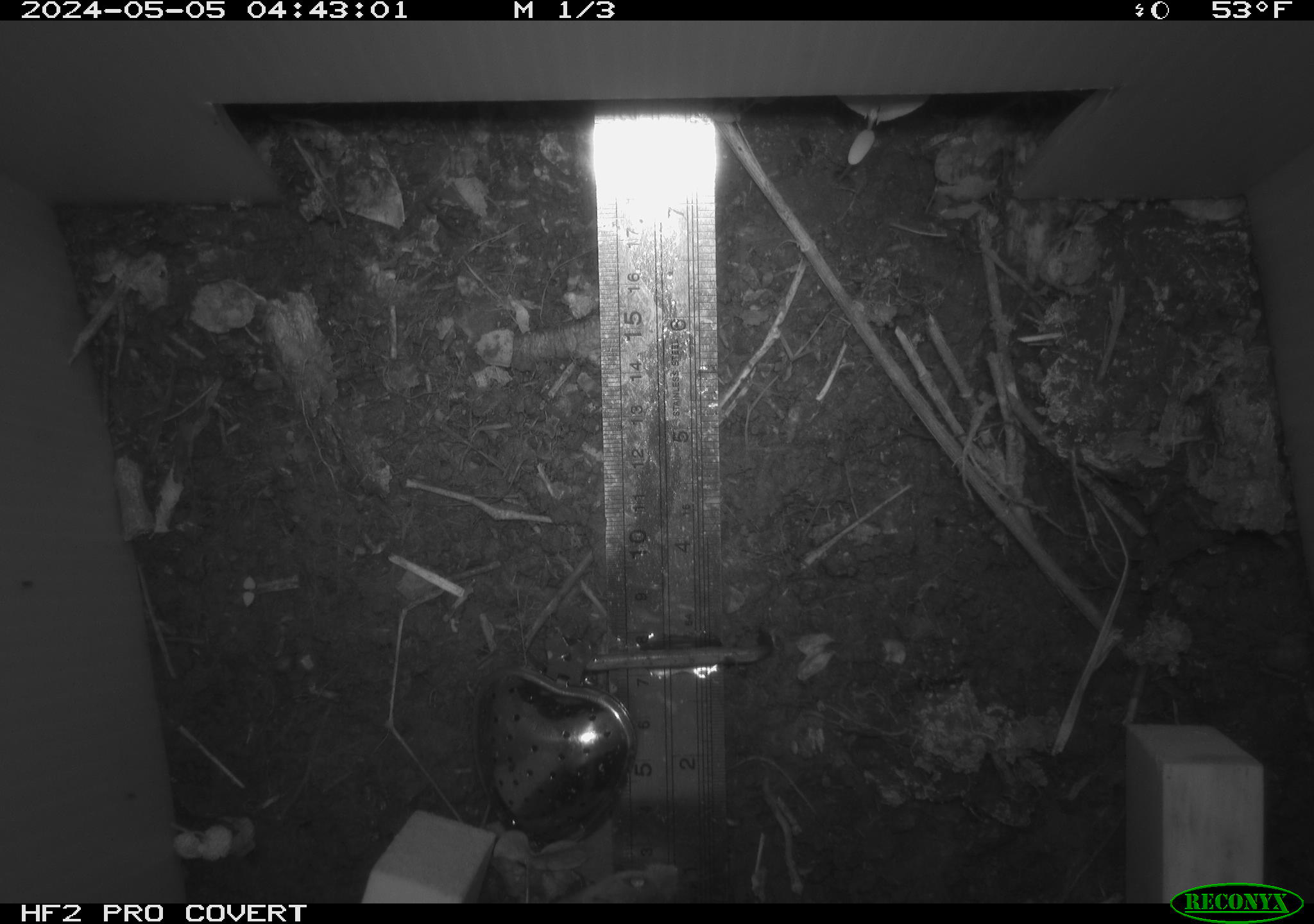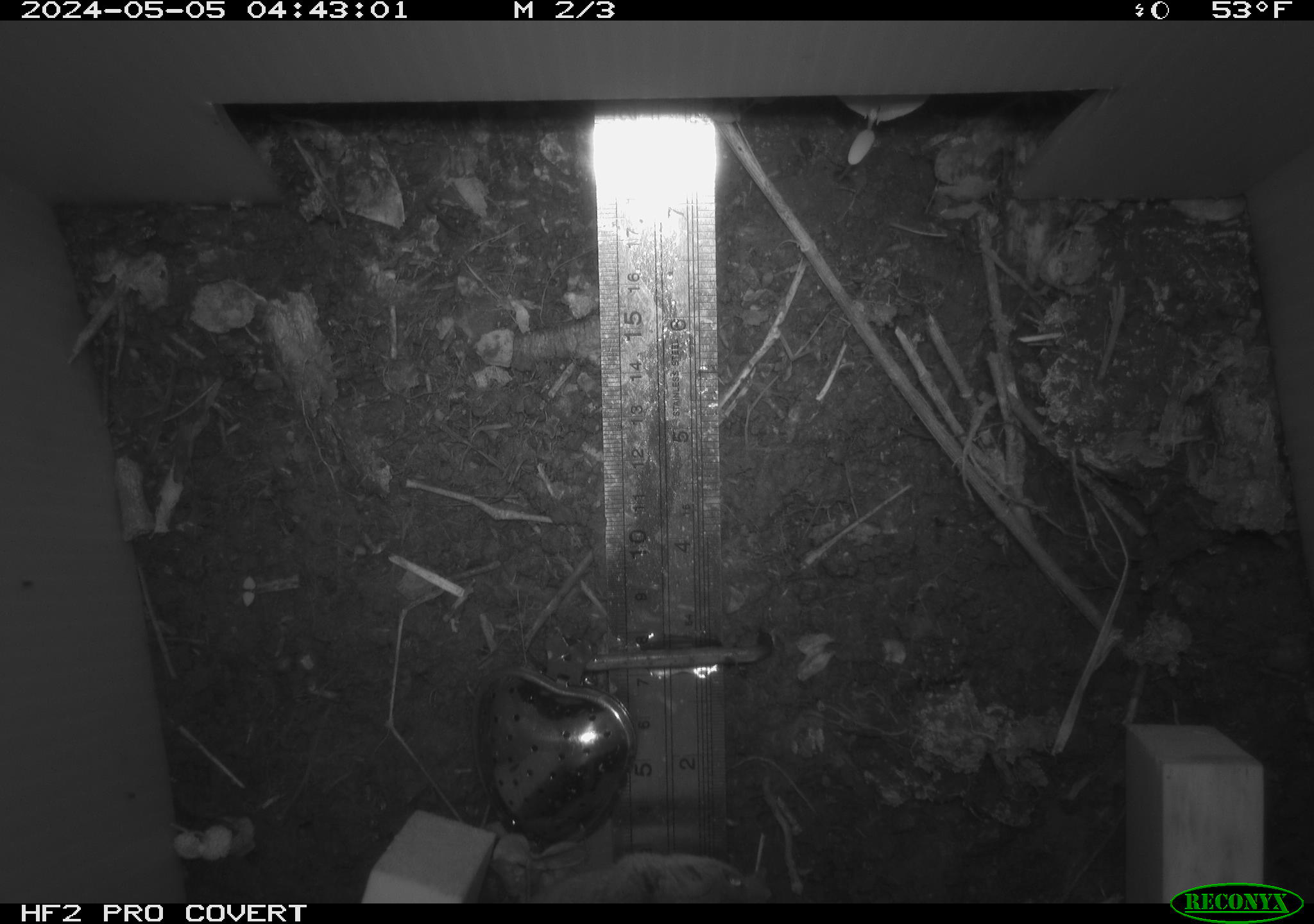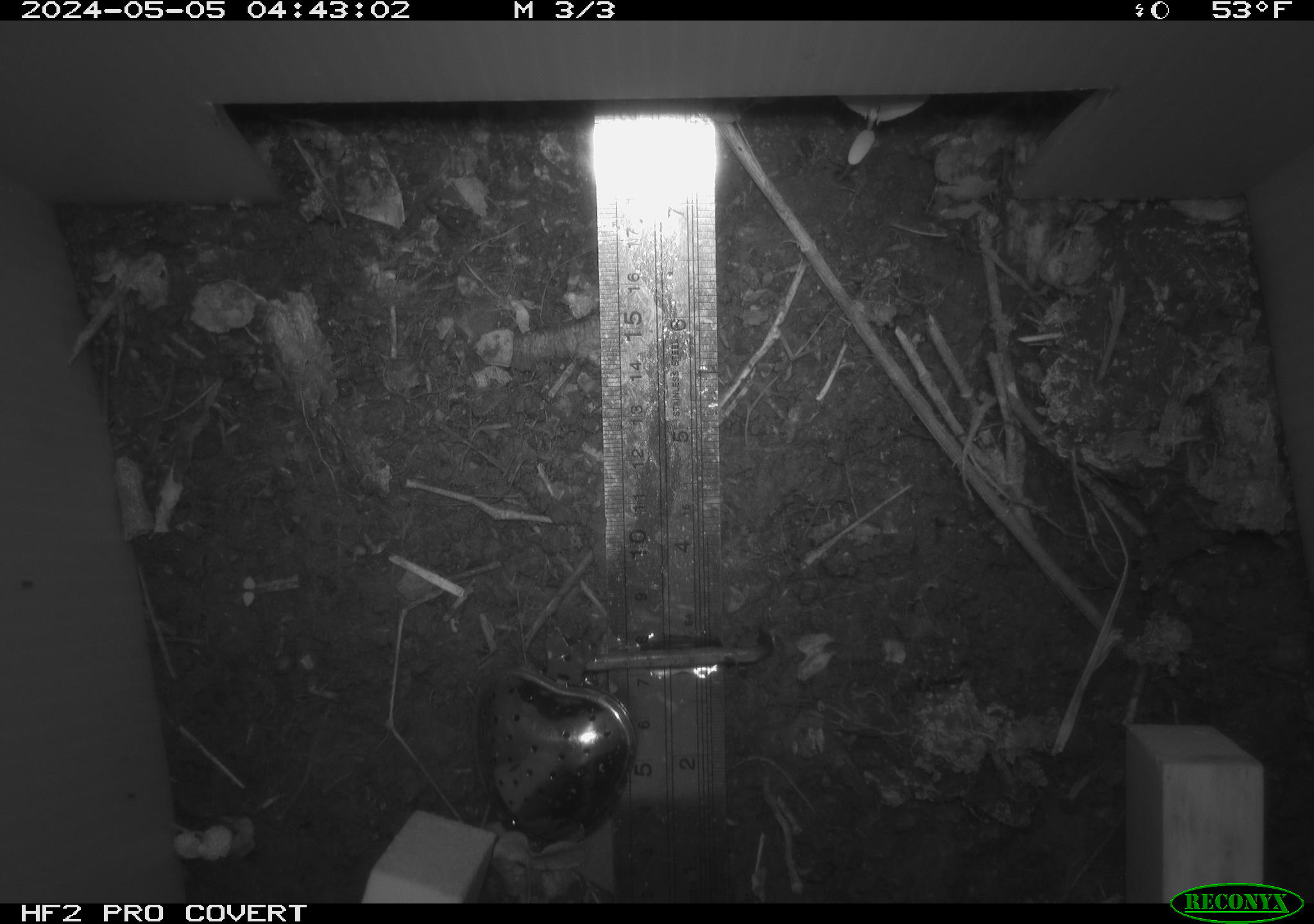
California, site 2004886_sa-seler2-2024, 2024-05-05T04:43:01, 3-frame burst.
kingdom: Animalia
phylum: Chordata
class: Mammalia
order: Rodentia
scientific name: Rodentia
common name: mouse species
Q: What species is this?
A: Mouse species (Rodentia).